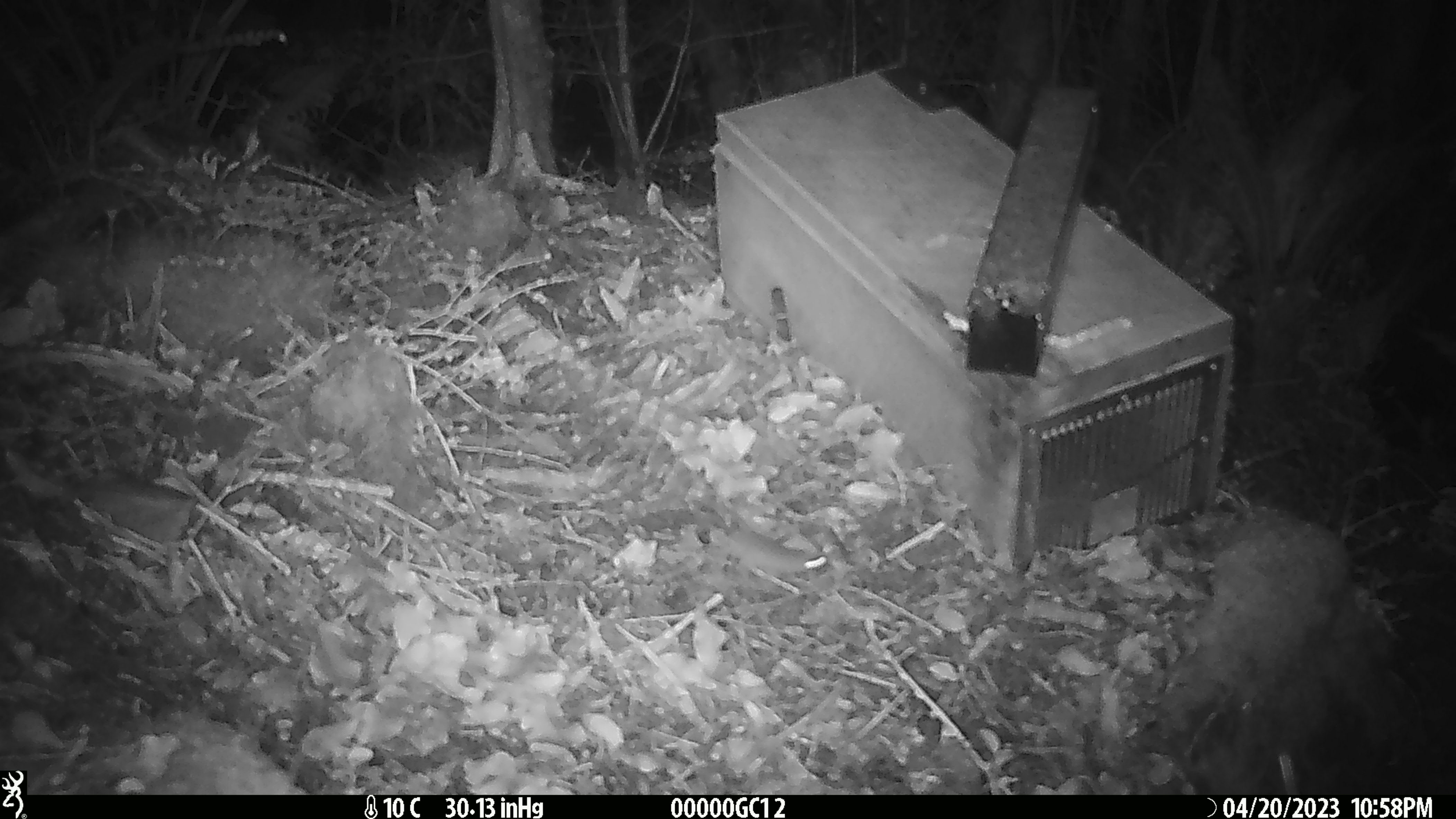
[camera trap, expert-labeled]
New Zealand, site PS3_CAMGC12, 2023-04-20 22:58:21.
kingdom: Animalia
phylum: Chordata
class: Mammalia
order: Rodentia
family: Muridae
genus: Mus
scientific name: Mus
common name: mouse